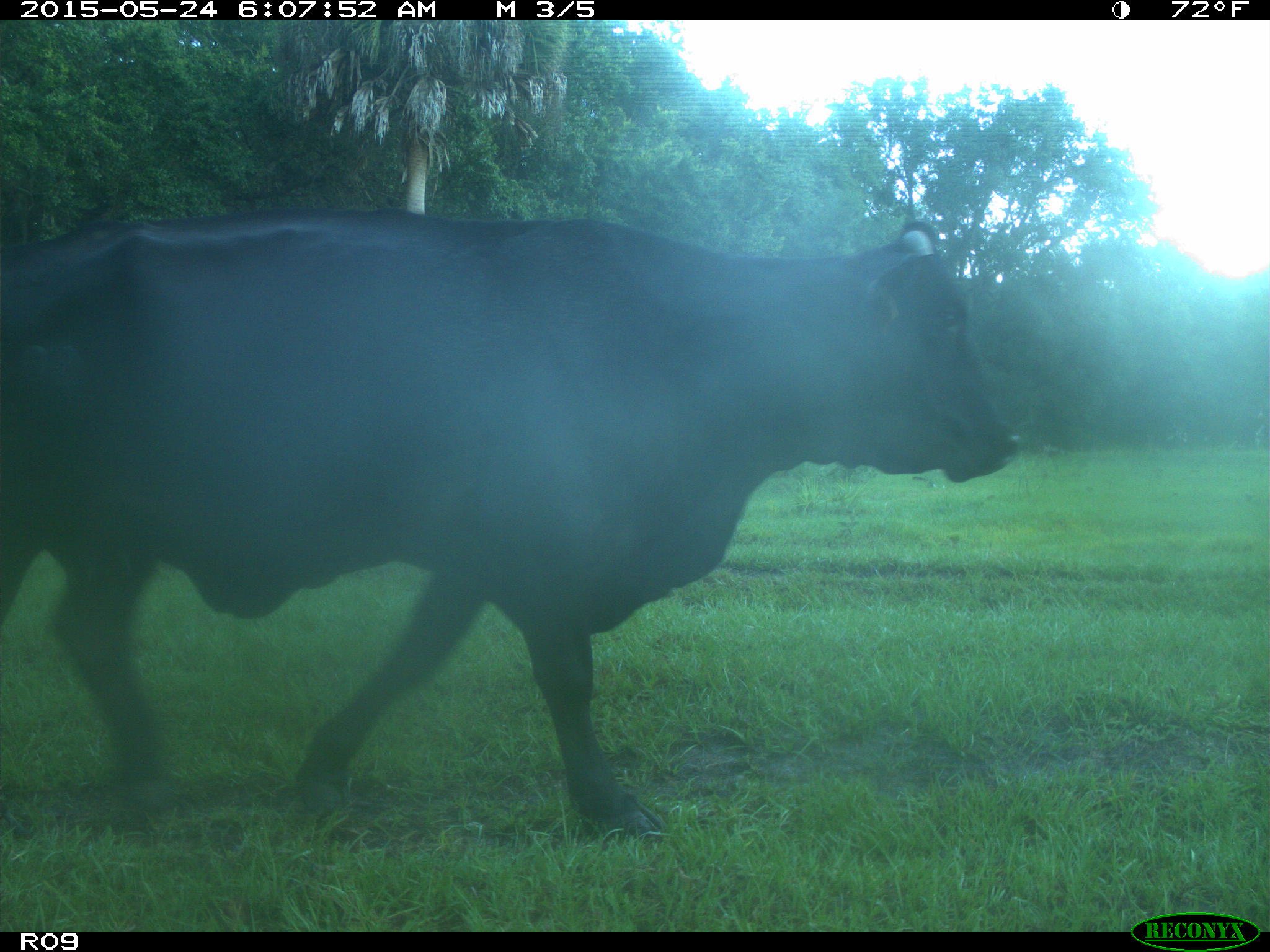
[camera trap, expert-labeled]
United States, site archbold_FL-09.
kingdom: Animalia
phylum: Chordata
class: Mammalia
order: Artiodactyla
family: Bovidae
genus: Bos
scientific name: Bos taurus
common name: domestic cow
Bos taurus (domestic cow).